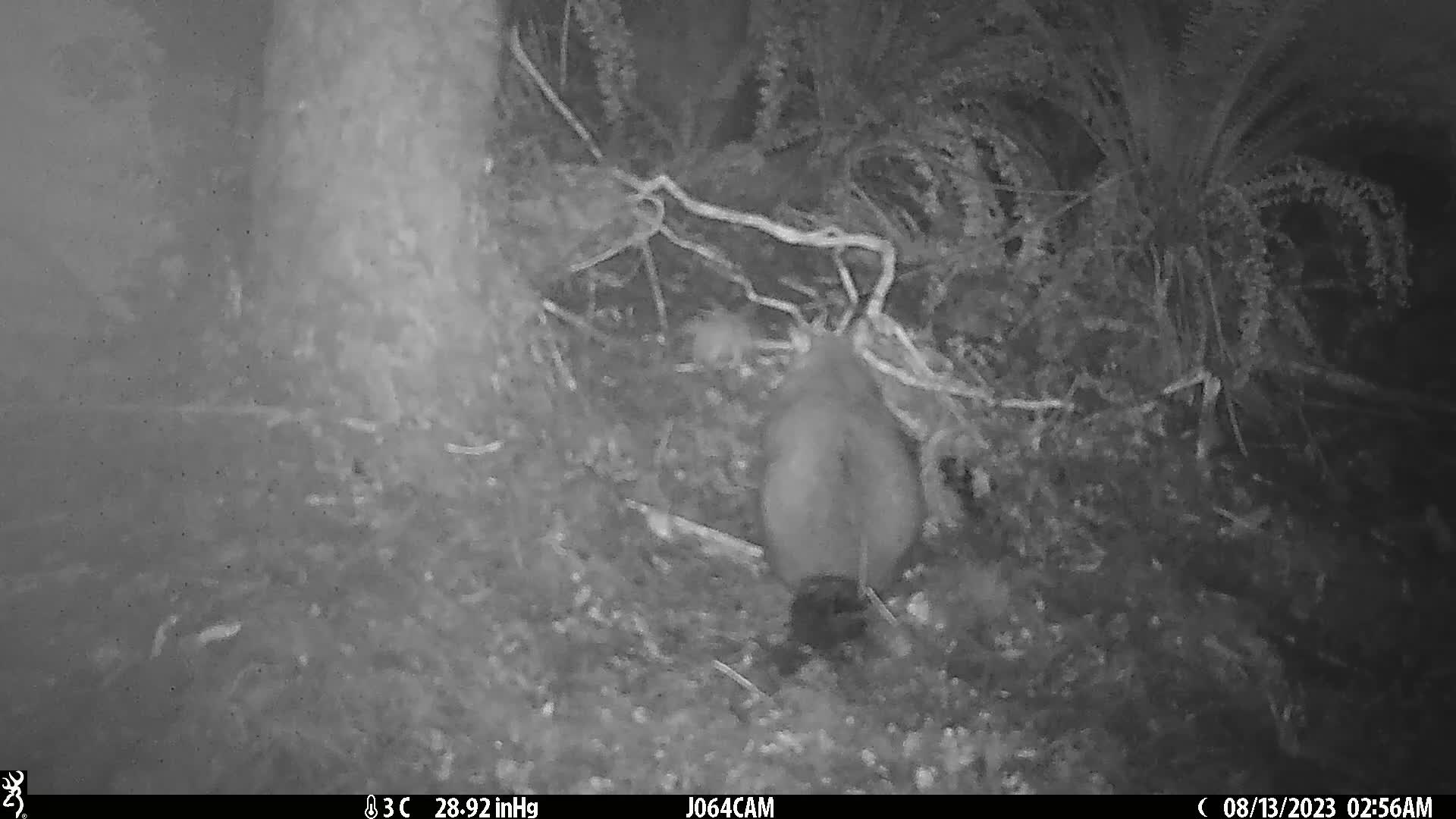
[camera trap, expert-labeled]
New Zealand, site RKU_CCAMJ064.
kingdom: Animalia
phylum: Chordata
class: Mammalia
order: Diprotodontia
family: Phalangeridae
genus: Trichosurus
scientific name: Trichosurus vulpecula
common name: common brushtail possum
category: possum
Possum (common brushtail possum) (Trichosurus vulpecula).